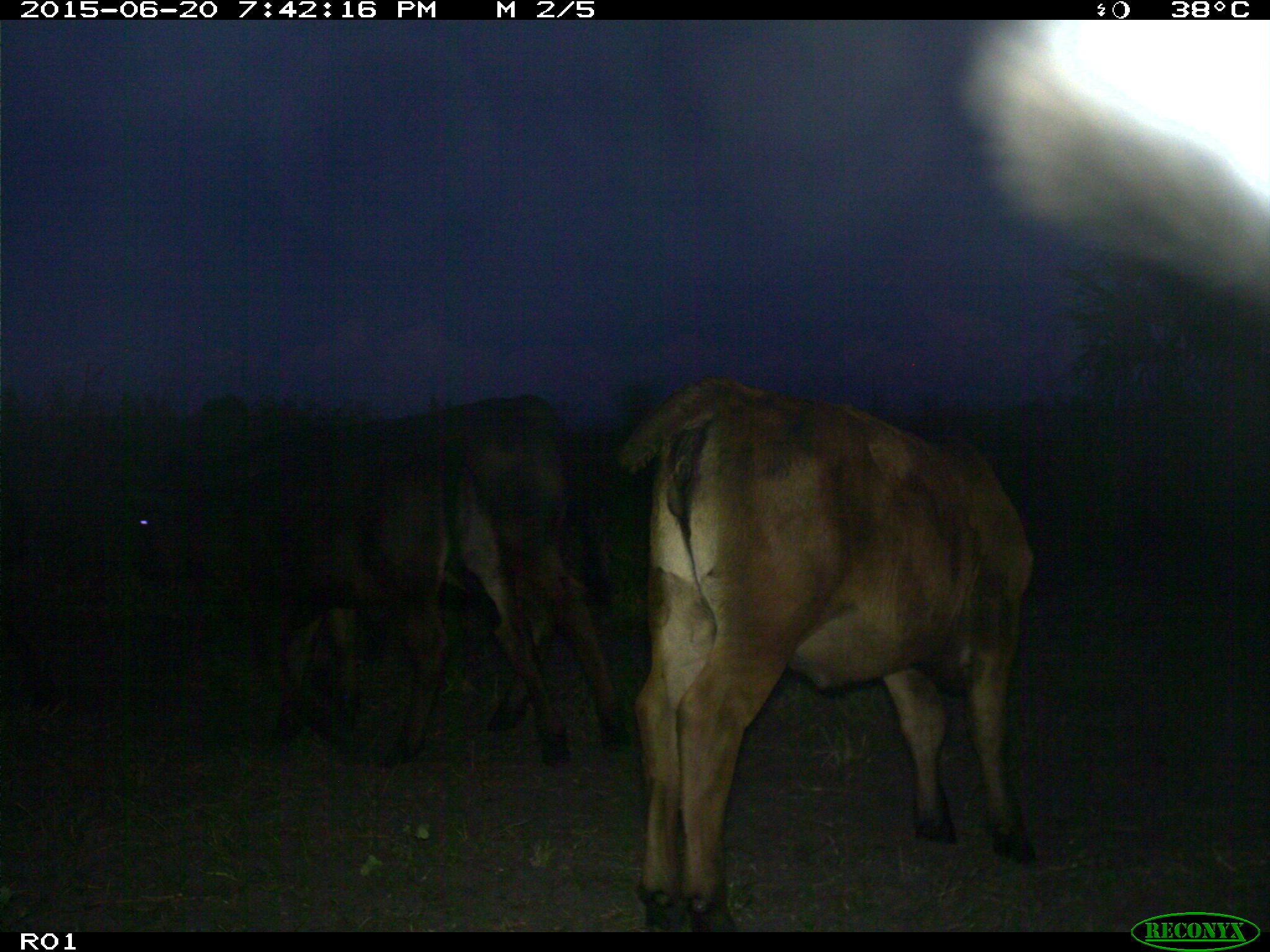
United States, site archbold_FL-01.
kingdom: Animalia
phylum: Chordata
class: Mammalia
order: Artiodactyla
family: Bovidae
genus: Bos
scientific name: Bos taurus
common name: domestic cow